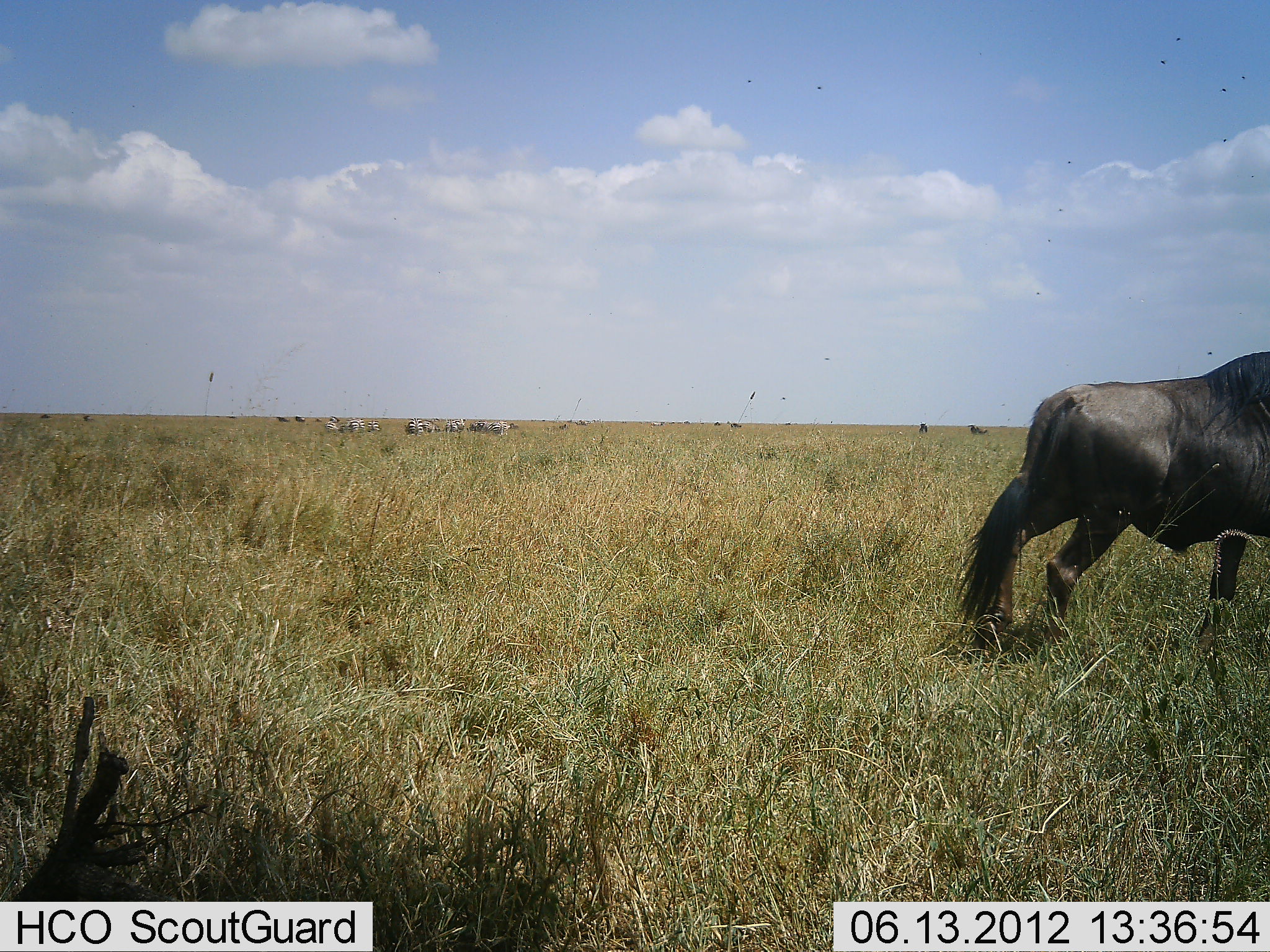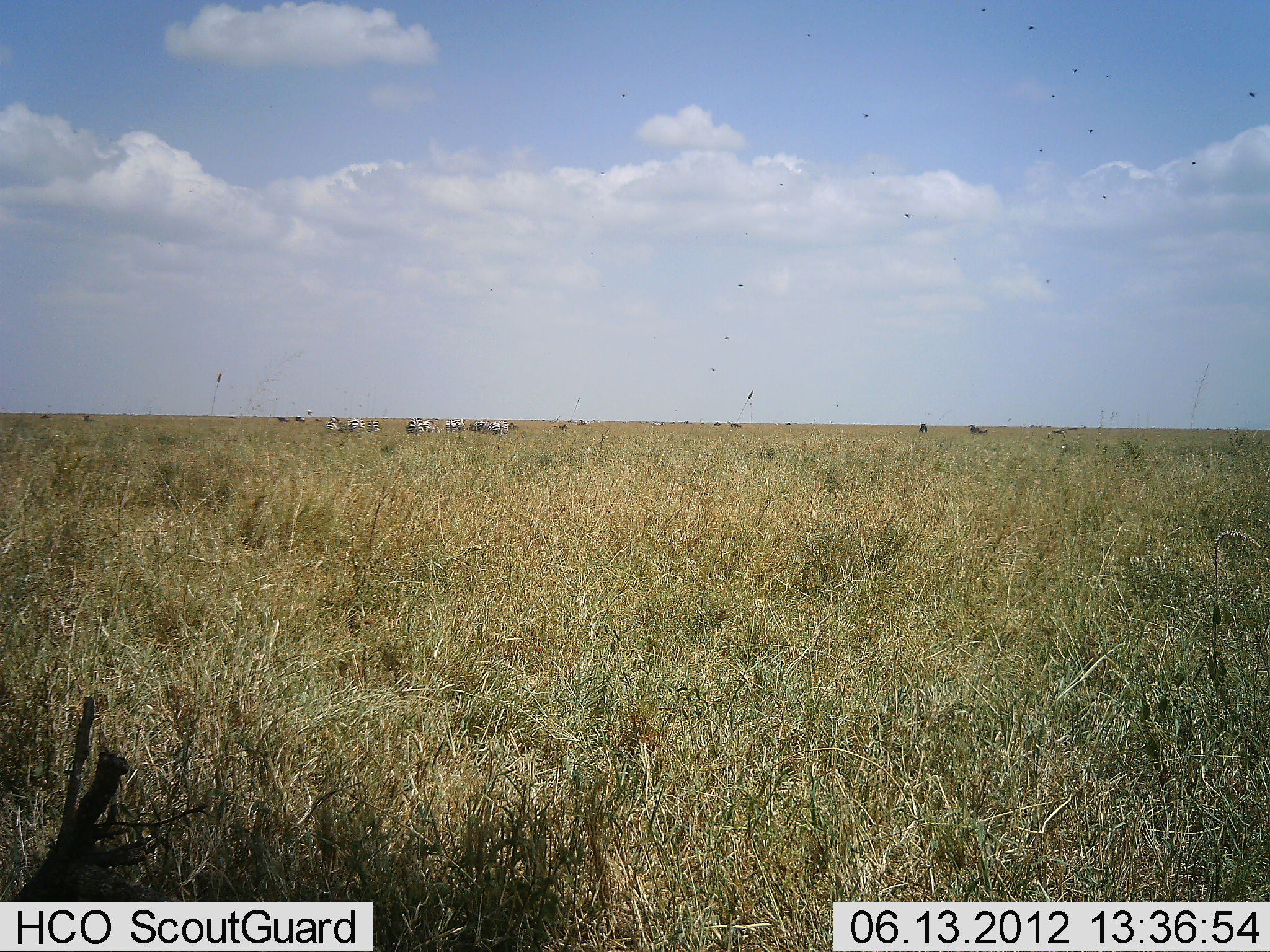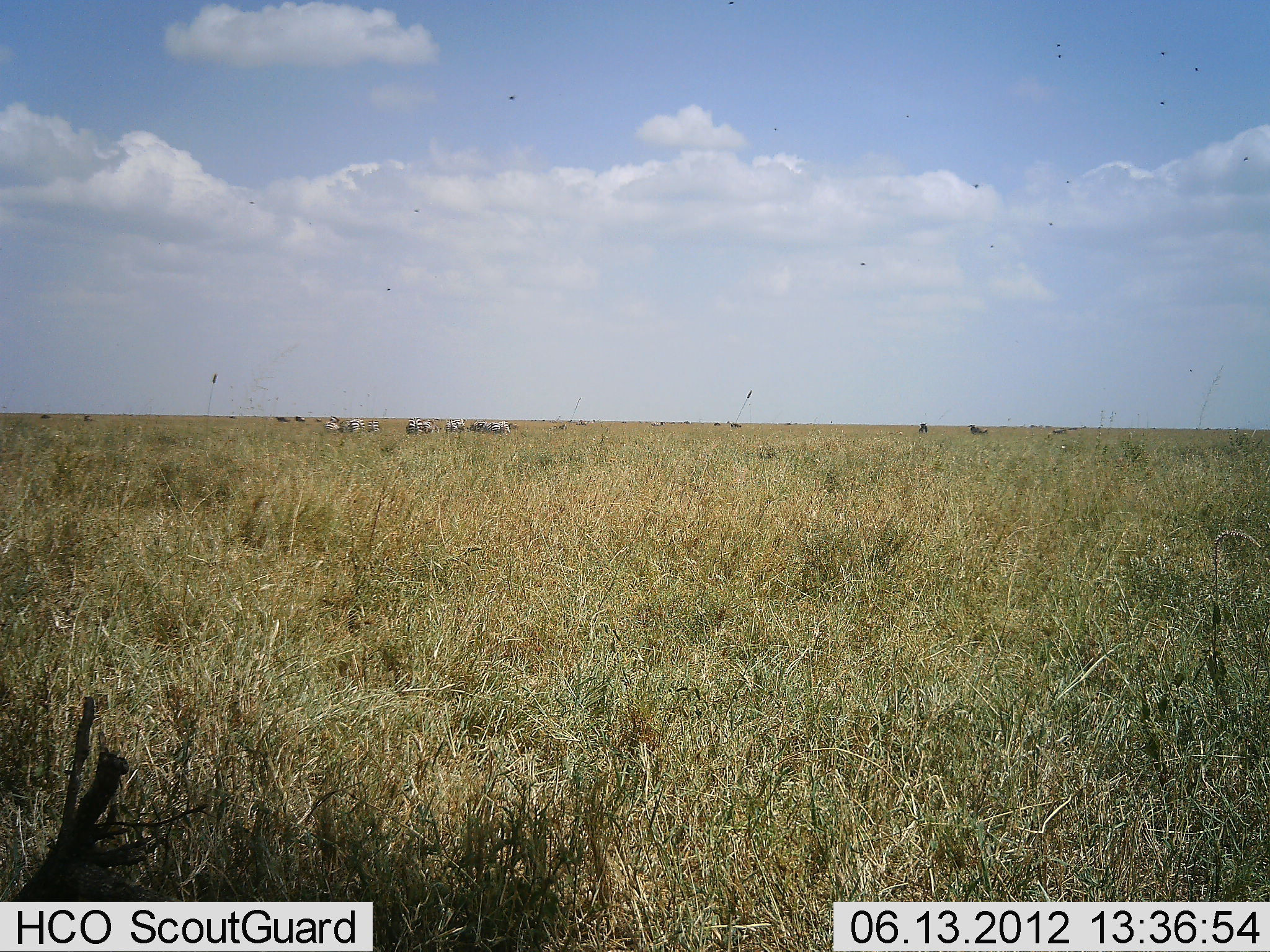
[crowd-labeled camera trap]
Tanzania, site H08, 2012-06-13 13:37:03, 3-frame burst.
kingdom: Animalia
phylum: Chordata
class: Mammalia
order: Artiodactyla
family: Bovidae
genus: Connochaetes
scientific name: Connochaetes taurinus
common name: blue wildebeest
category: wildebeest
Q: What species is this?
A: Wildebeest (blue wildebeest) (Connochaetes taurinus).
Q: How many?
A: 3.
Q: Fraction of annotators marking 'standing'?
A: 44%.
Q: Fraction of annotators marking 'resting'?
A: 0%.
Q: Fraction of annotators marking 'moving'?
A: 100%.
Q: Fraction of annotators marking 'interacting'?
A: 0%.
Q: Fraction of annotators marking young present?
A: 0%.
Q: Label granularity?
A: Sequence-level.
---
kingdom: Animalia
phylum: Chordata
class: Mammalia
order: Perissodactyla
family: Equidae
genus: Equus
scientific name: Equus quagga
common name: plains zebra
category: zebra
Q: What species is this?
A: Zebra (plains zebra) (Equus quagga).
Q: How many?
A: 11-50.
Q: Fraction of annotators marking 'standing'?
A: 67%.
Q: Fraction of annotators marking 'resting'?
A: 8%.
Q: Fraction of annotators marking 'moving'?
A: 8%.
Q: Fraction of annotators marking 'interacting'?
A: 8%.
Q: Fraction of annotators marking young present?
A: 0%.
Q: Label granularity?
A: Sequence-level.